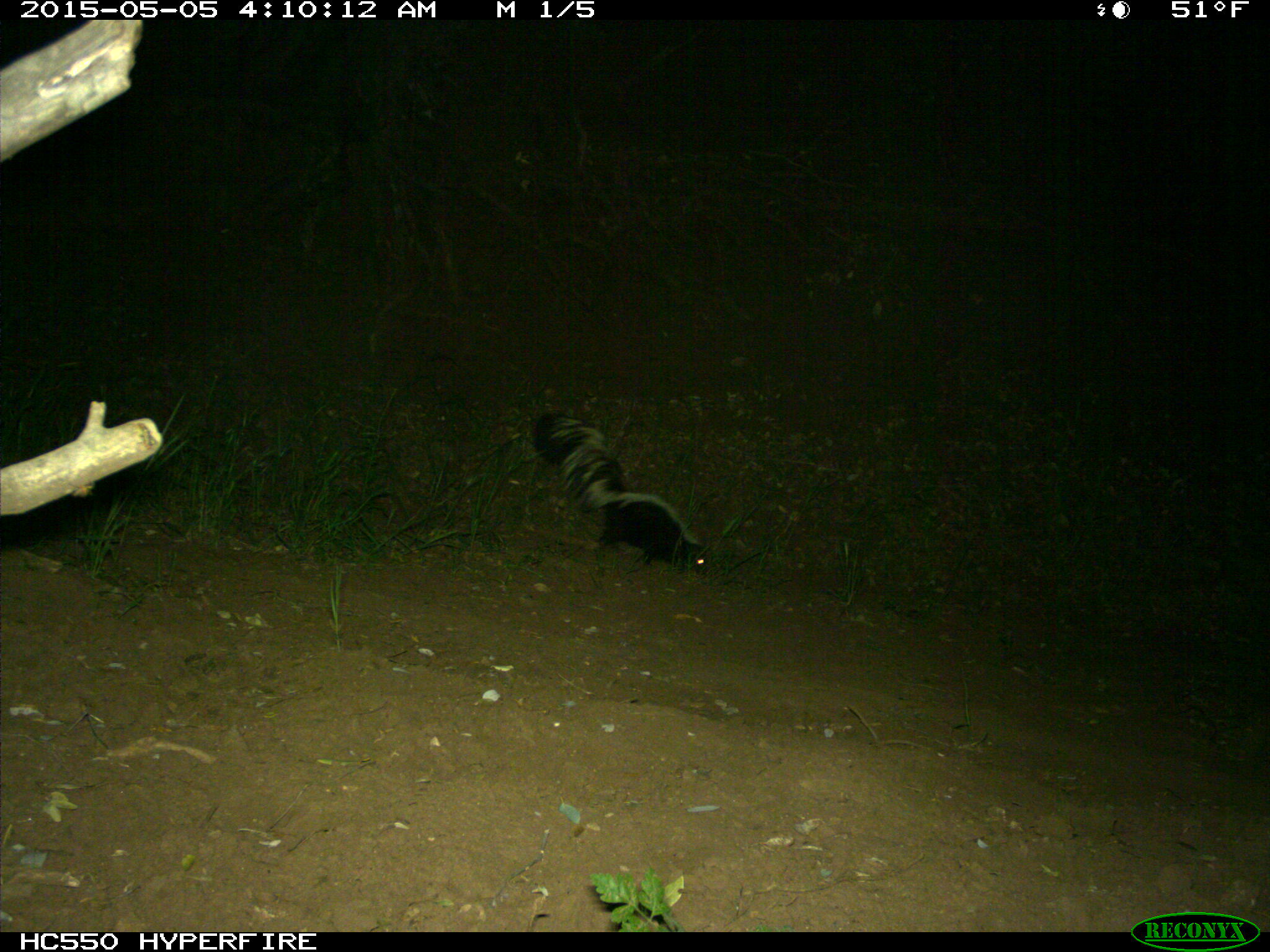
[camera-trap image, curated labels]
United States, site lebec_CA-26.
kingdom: Animalia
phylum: Chordata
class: Mammalia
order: Carnivora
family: Mephitidae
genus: Mephitis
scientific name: Mephitis mephitis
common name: striped skunk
Mephitis mephitis (striped skunk).